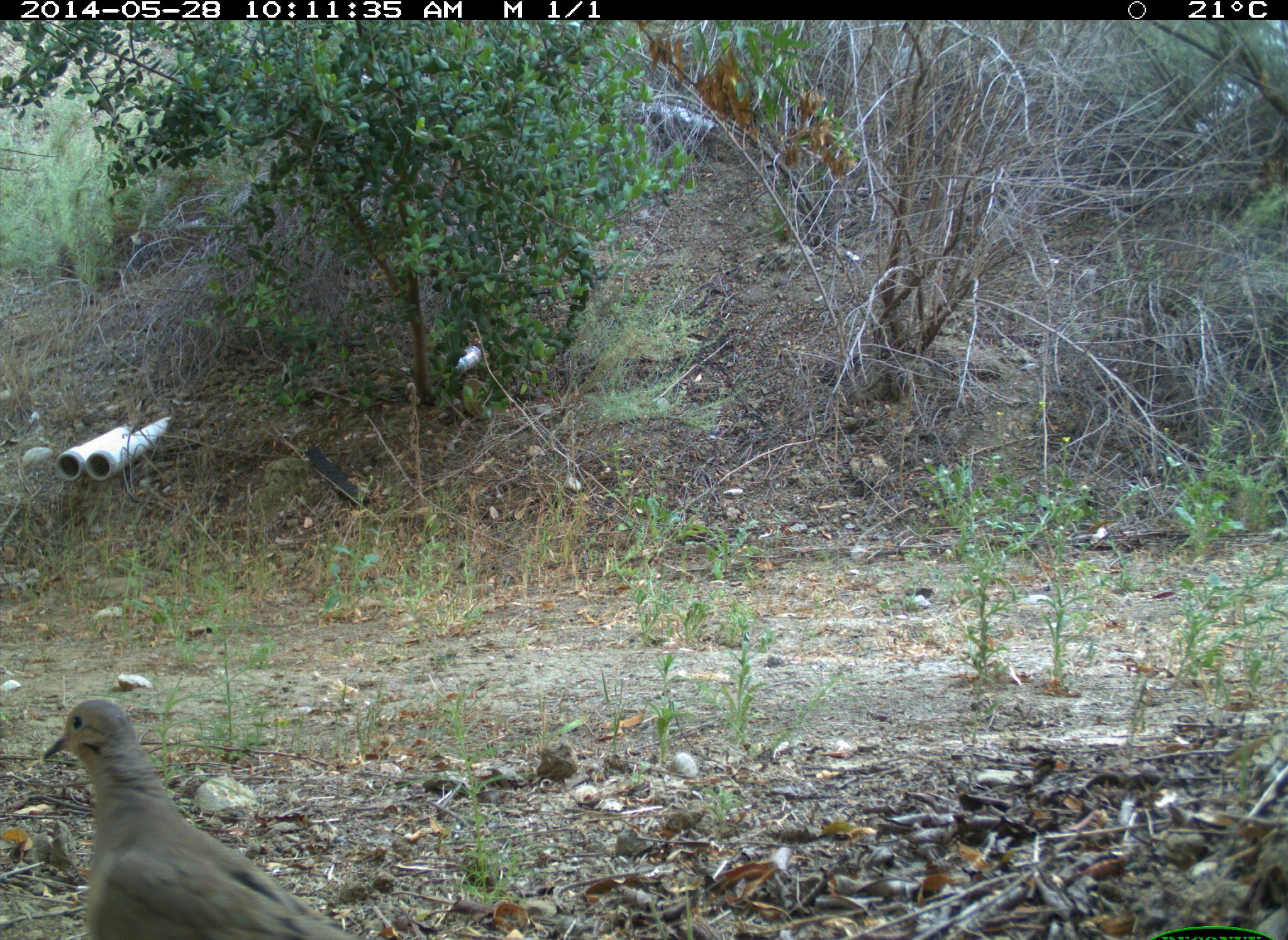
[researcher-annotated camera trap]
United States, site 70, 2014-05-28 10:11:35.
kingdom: Animalia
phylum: Chordata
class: Aves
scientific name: Aves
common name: bird